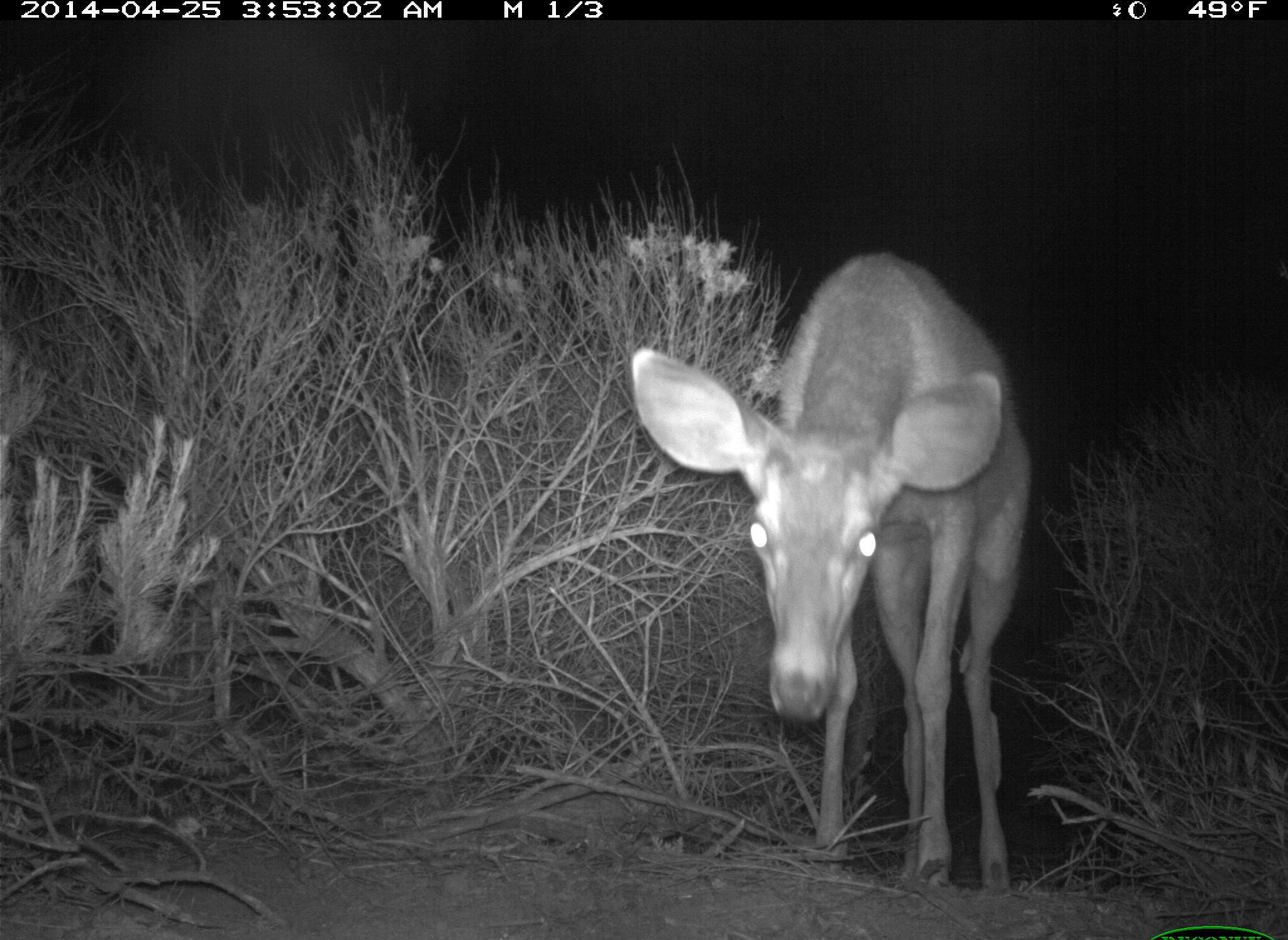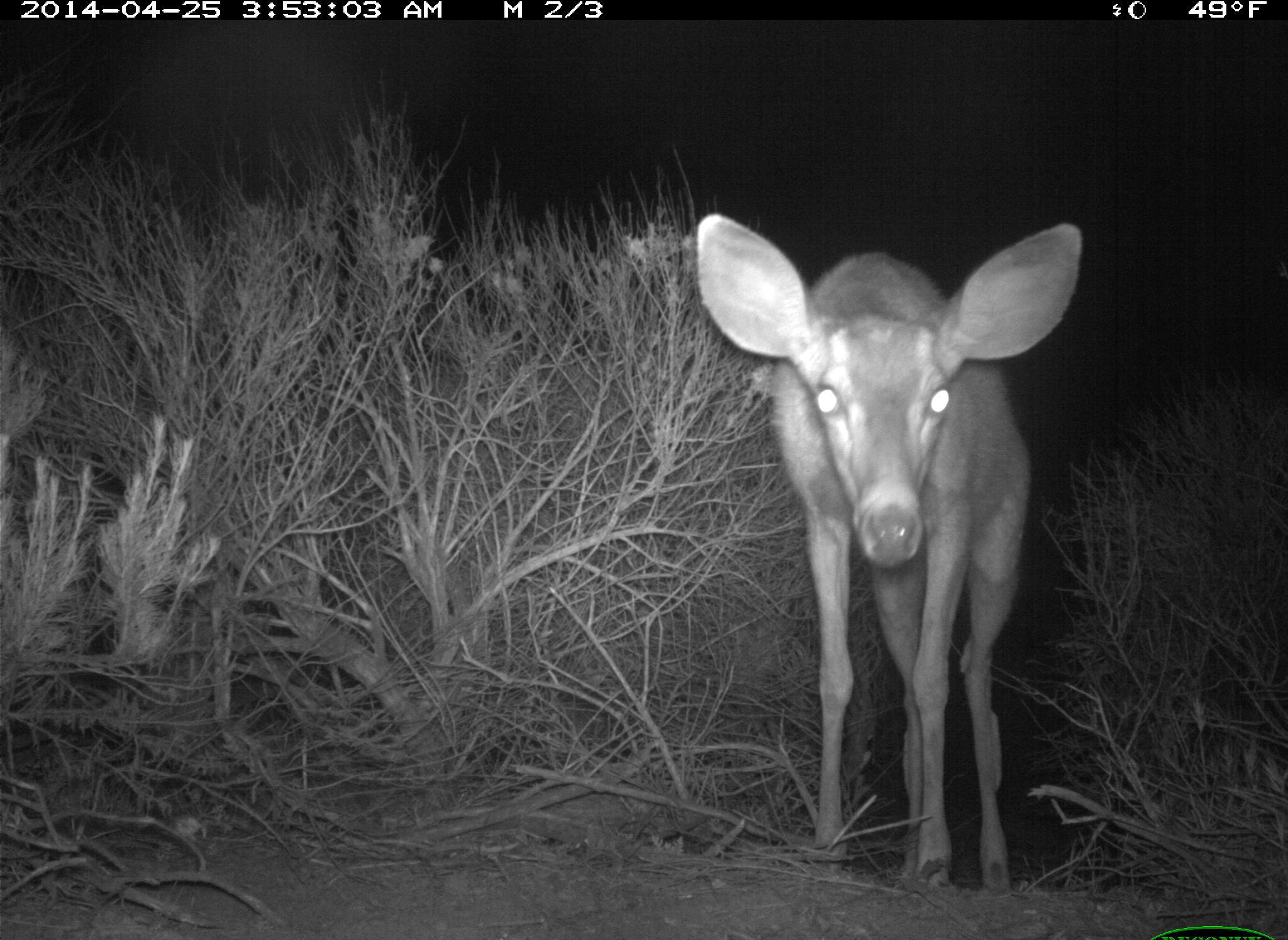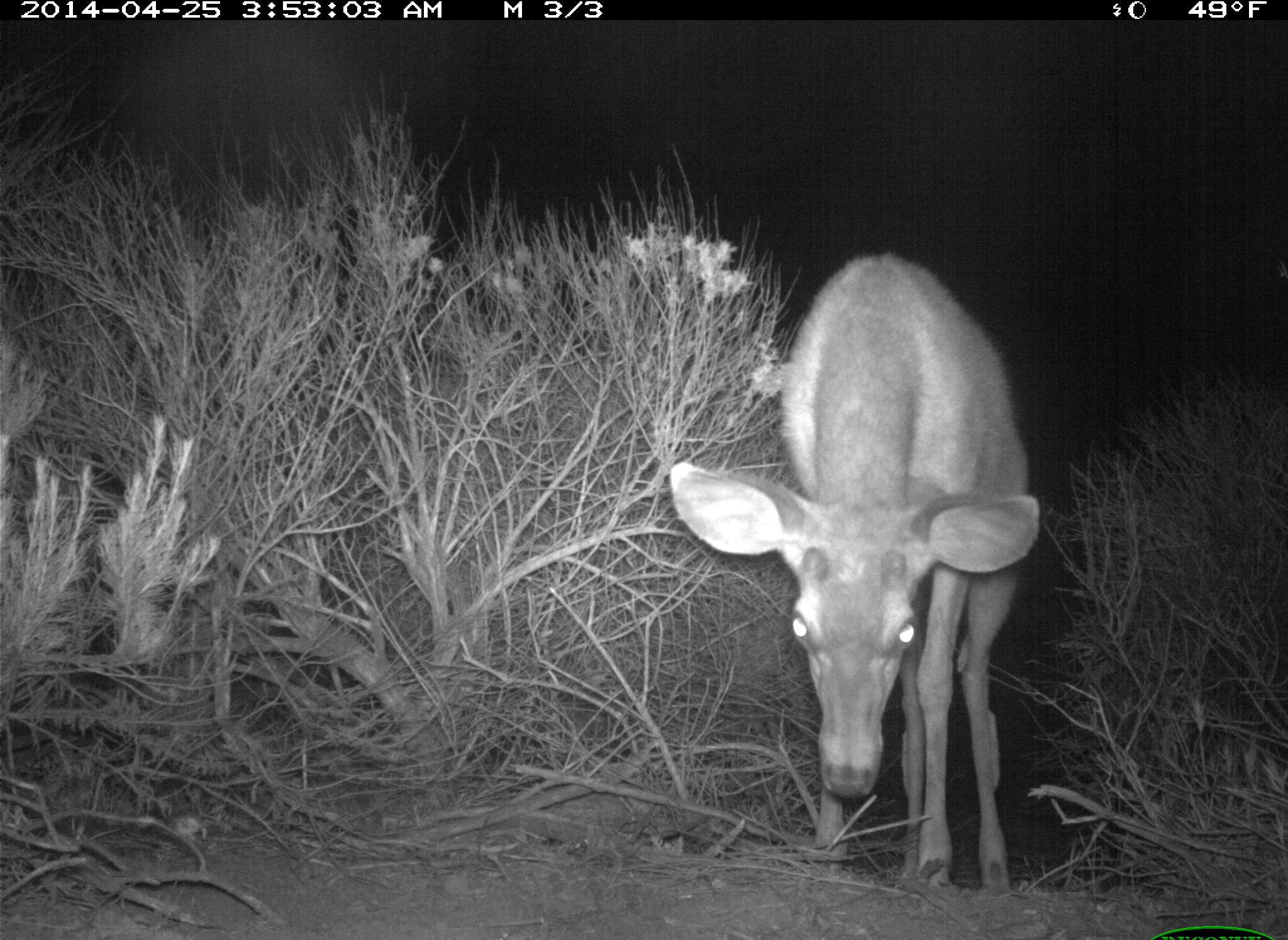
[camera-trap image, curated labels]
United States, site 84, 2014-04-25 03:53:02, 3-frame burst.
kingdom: Animalia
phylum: Chordata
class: Mammalia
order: Artiodactyla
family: Cervidae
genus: Odocoileus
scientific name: Odocoileus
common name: deer